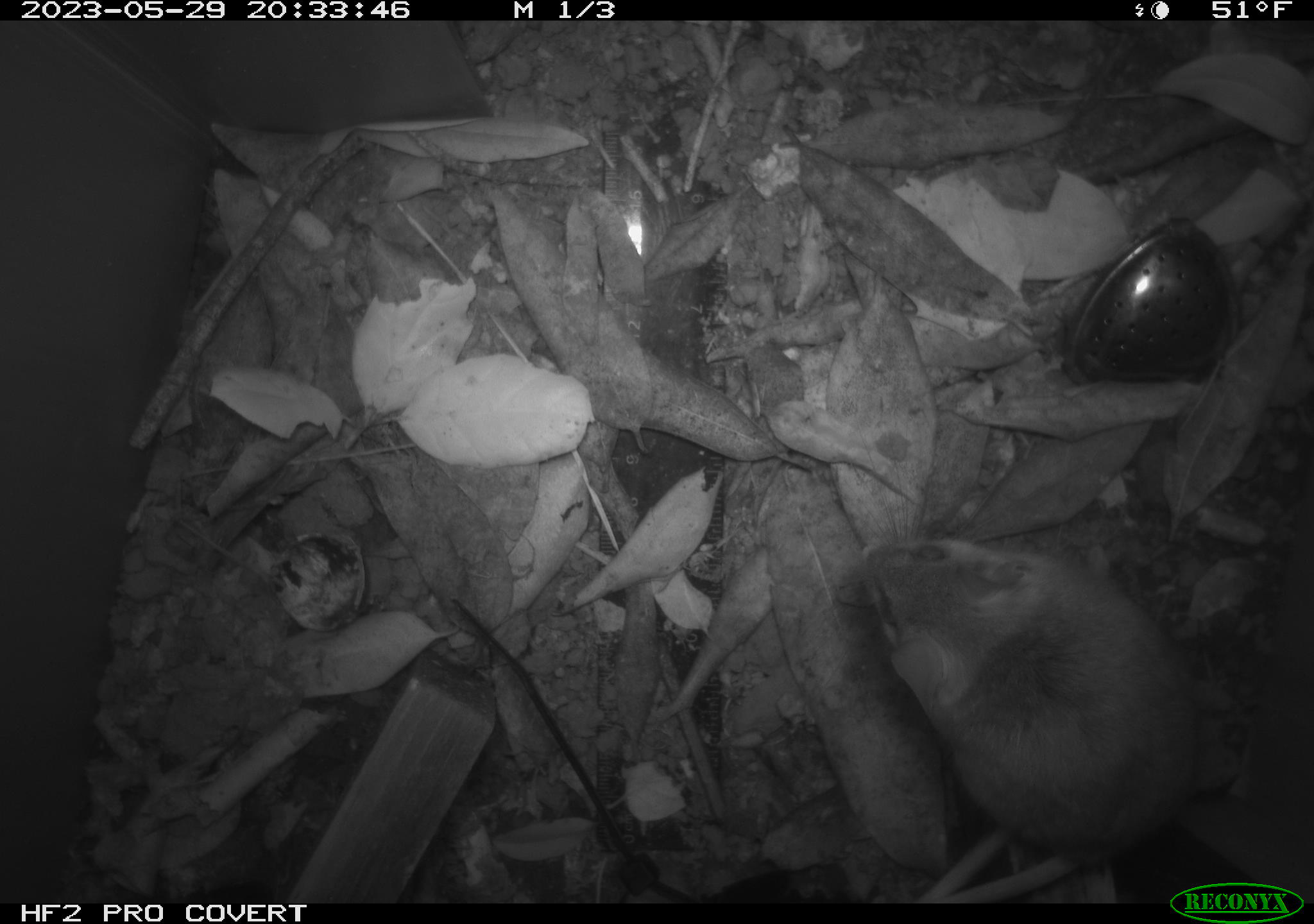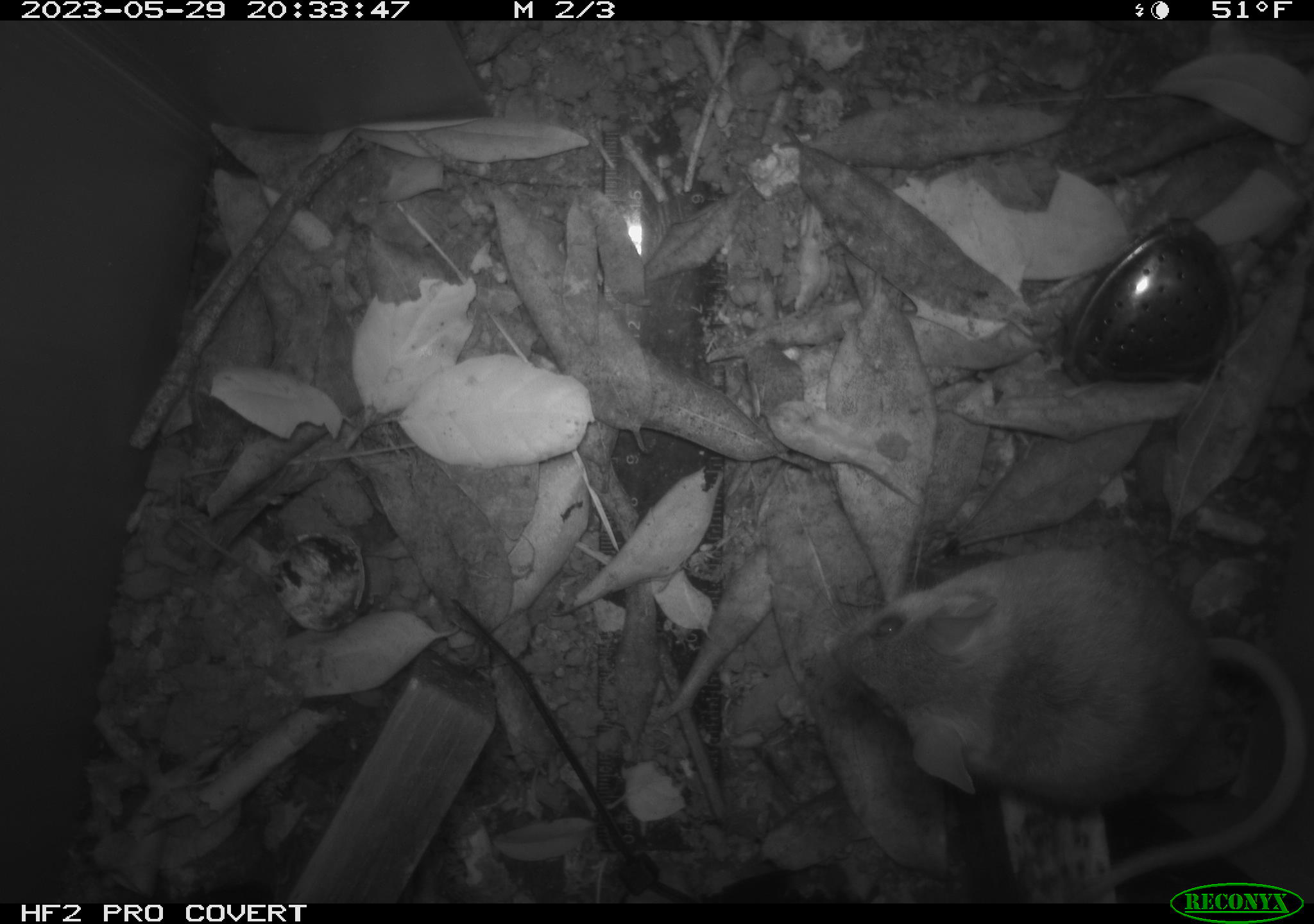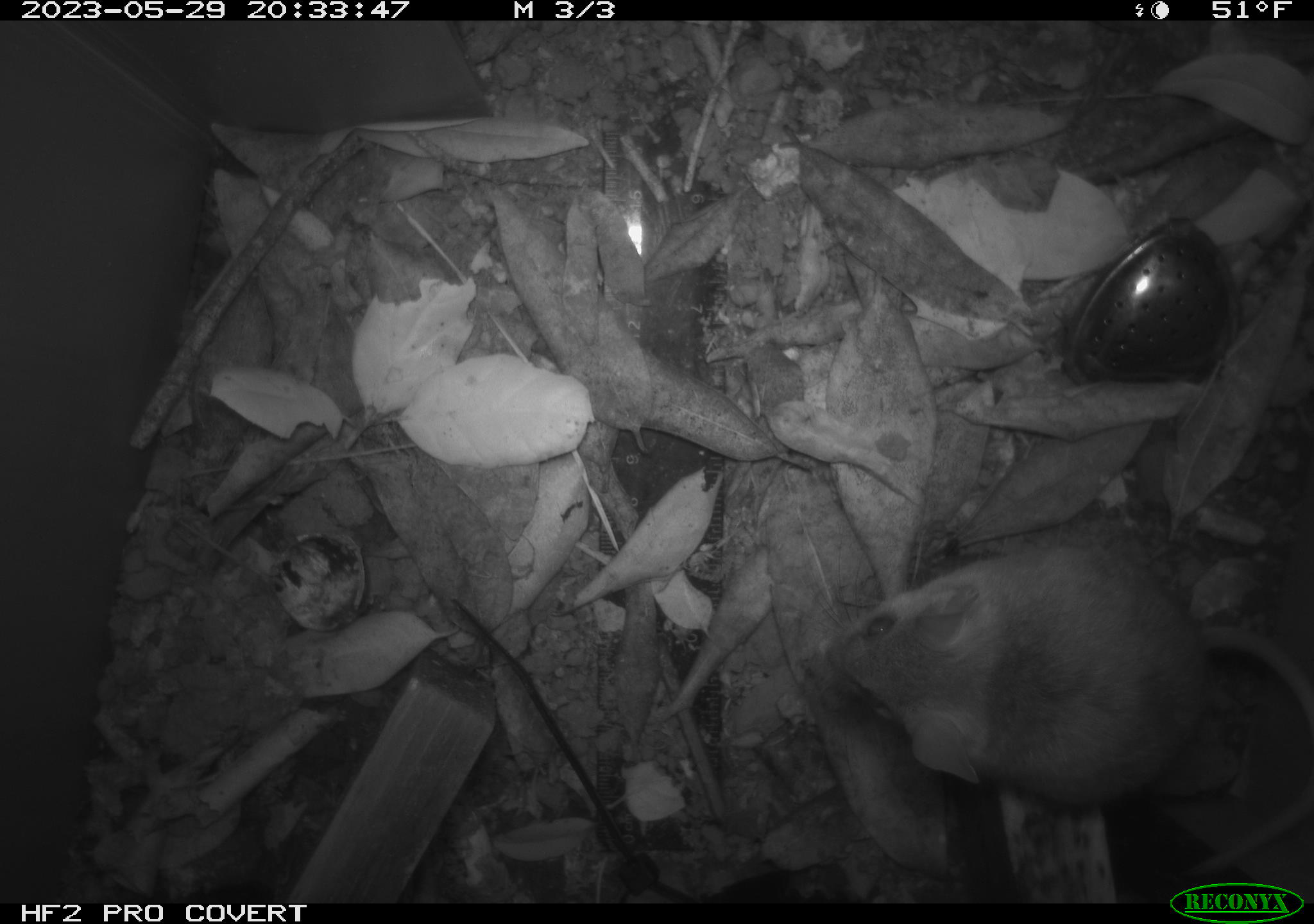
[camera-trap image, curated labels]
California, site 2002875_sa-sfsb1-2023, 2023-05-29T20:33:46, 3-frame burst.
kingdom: Animalia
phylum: Chordata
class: Mammalia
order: Rodentia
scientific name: Rodentia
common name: mouse species